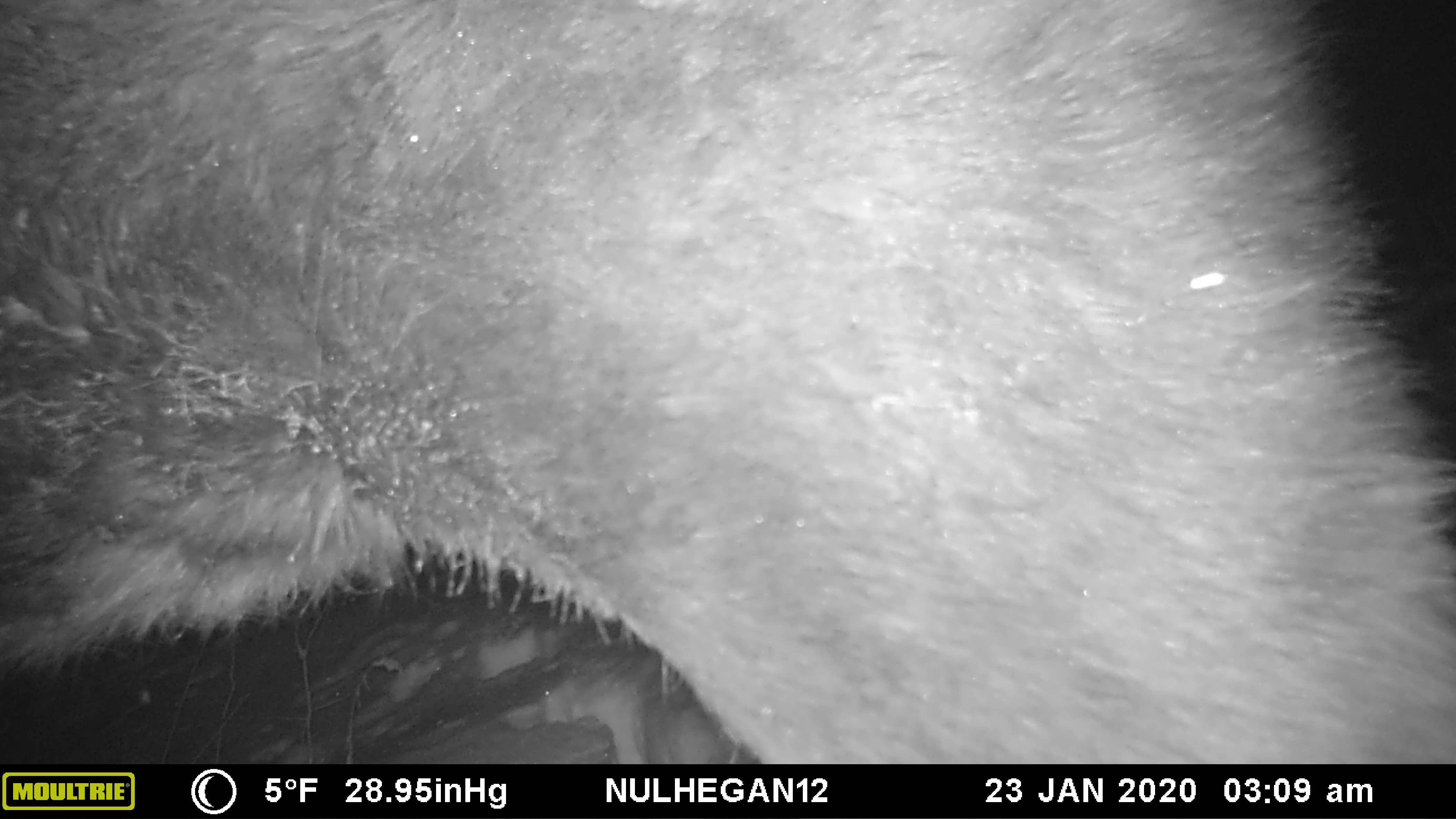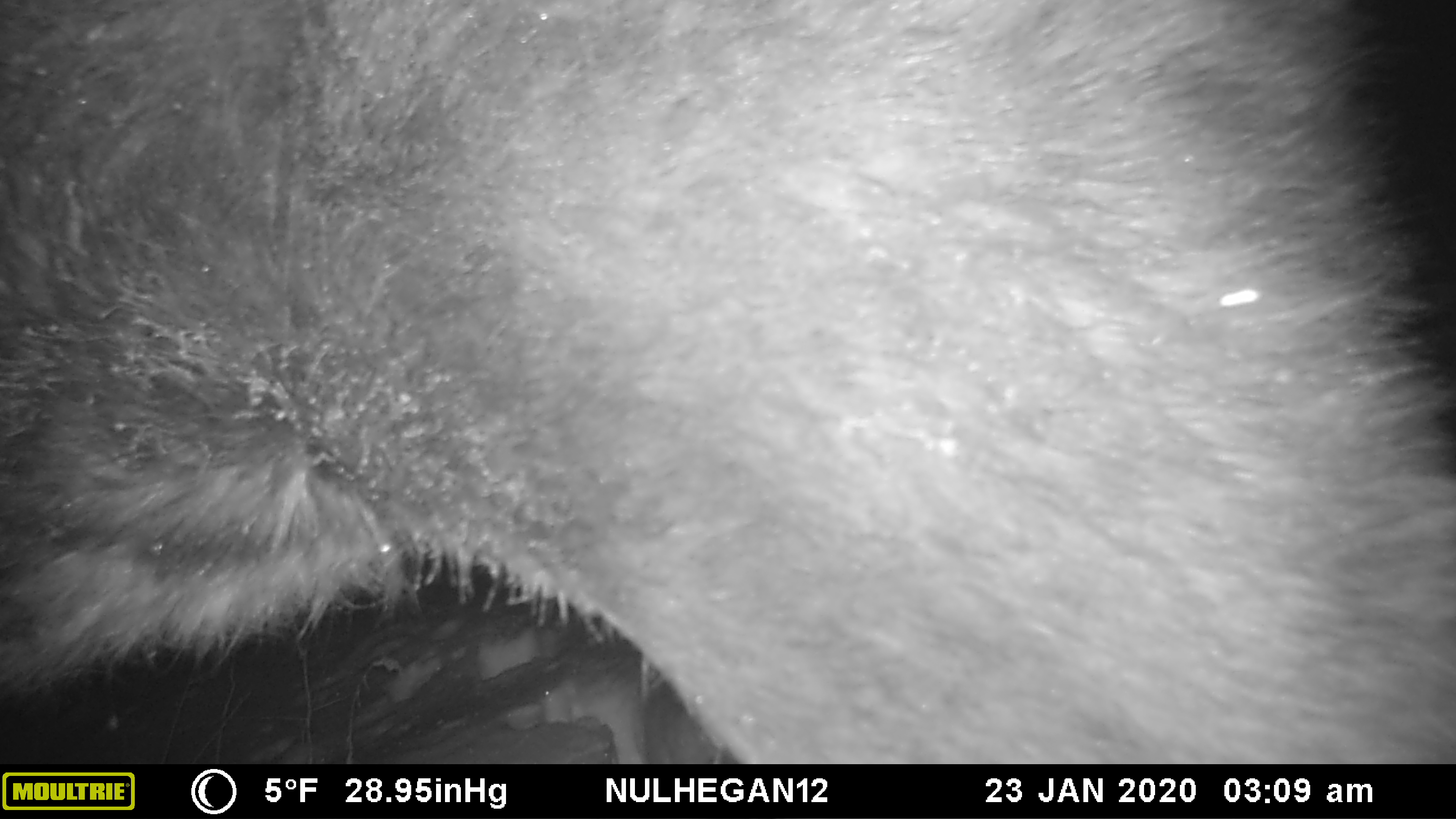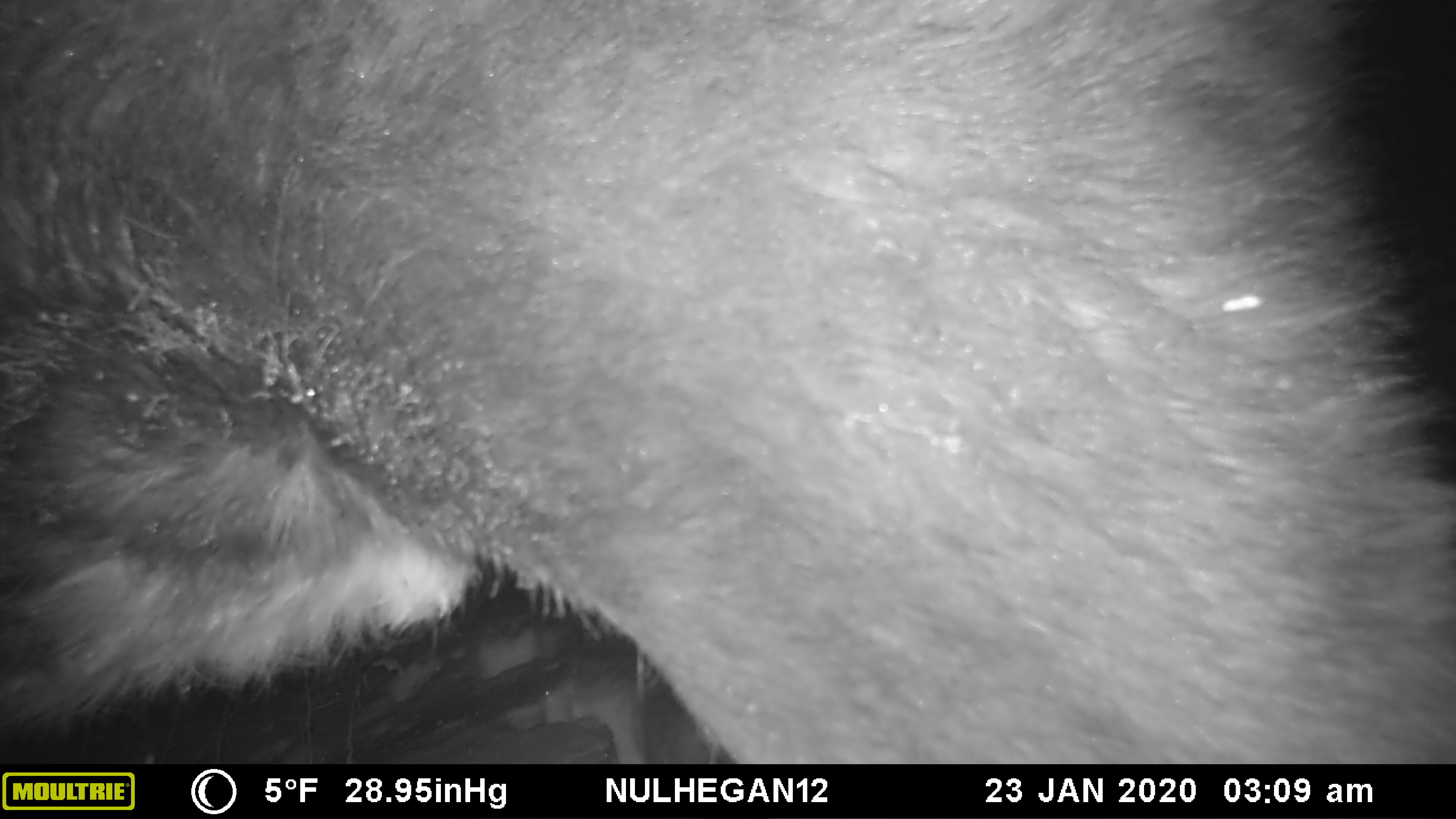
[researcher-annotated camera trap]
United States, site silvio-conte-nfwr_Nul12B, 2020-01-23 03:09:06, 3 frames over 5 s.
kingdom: Animalia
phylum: Chordata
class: Mammalia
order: Artiodactyla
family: Cervidae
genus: Alces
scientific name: Alces alces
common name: moose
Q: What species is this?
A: Moose (Alces alces).